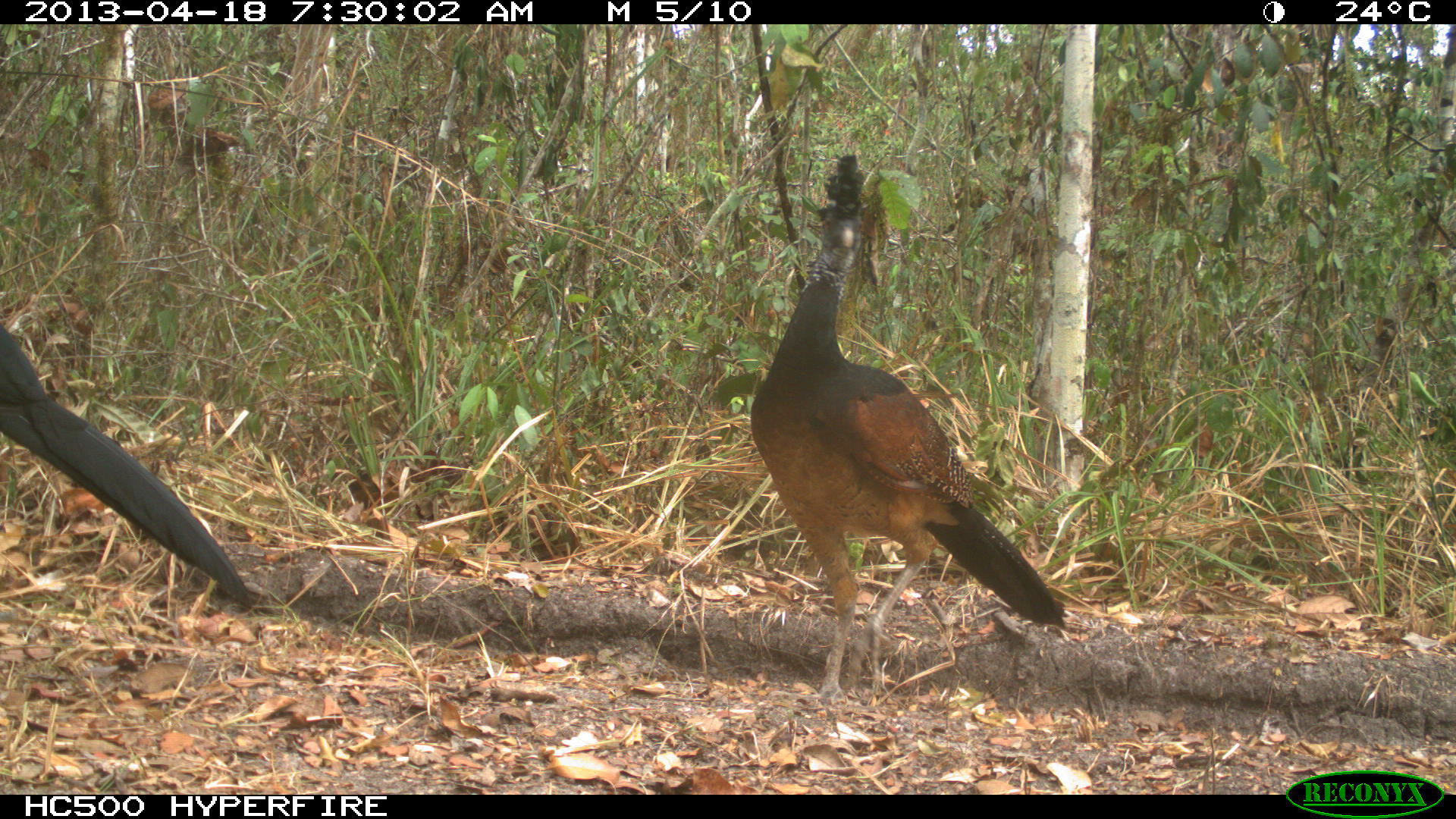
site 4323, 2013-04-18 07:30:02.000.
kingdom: Animalia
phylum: Chordata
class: Aves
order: Galliformes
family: Cracidae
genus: Crax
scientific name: Crax rubra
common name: great curassow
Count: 3.